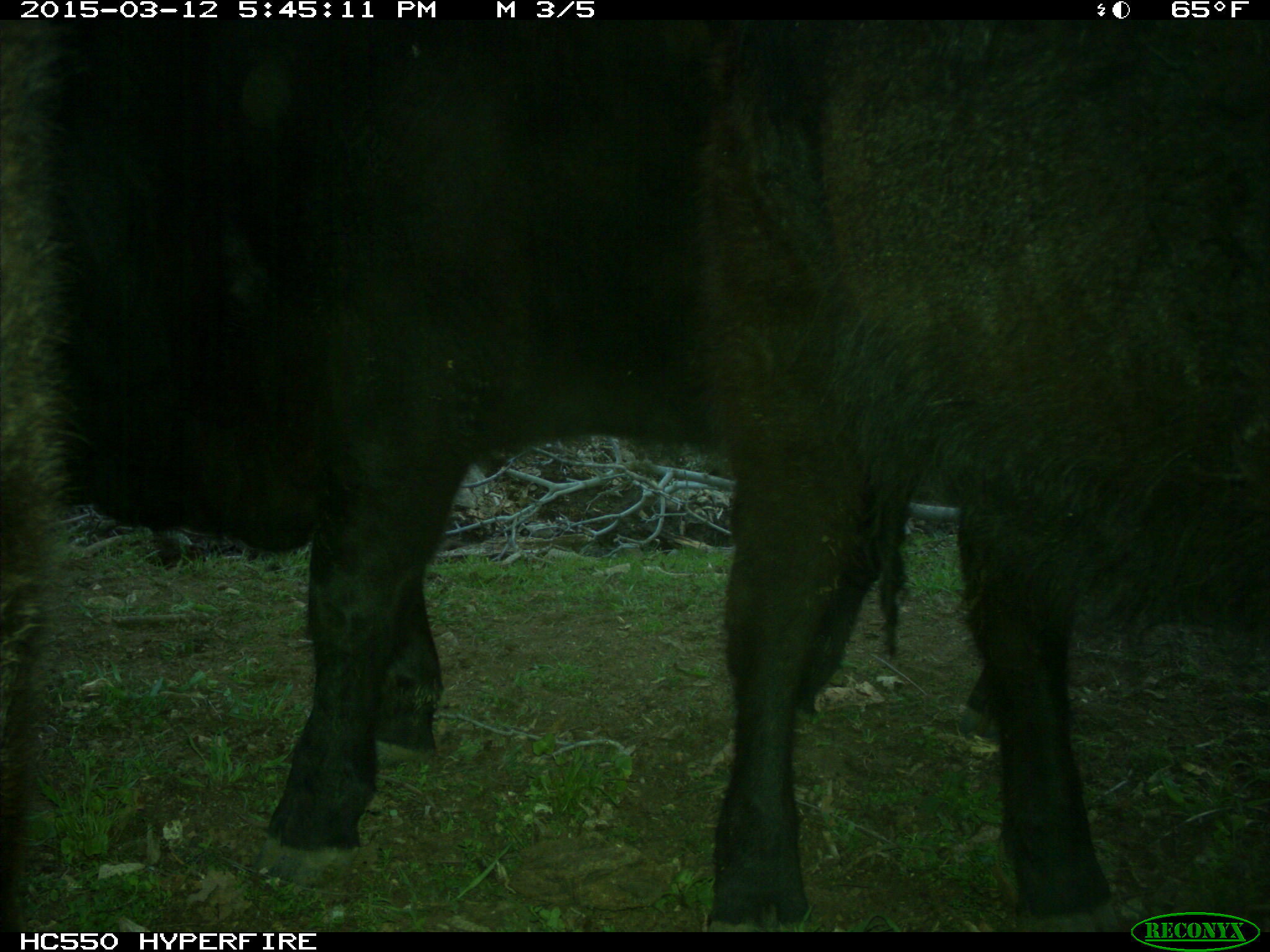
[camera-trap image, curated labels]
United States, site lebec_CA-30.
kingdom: Animalia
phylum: Chordata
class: Mammalia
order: Artiodactyla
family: Bovidae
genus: Bos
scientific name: Bos taurus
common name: domestic cow